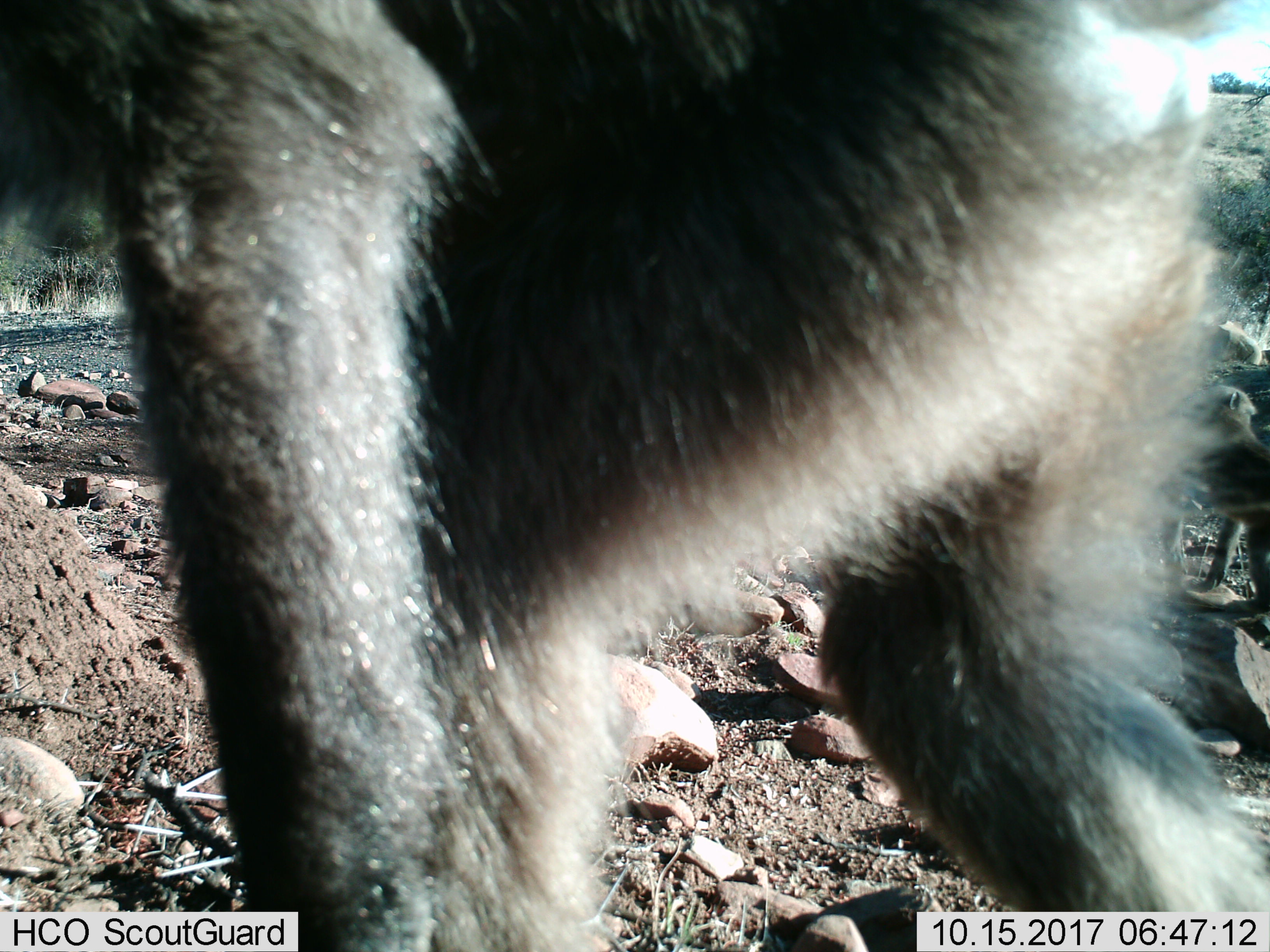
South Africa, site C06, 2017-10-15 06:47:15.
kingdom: Animalia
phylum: Chordata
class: Mammalia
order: Primates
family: Cercopithecidae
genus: Papio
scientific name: Papio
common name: baboon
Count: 1.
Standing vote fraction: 50%.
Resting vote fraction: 0%.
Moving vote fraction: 100%.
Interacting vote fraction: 17%.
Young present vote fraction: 0%.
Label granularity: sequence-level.